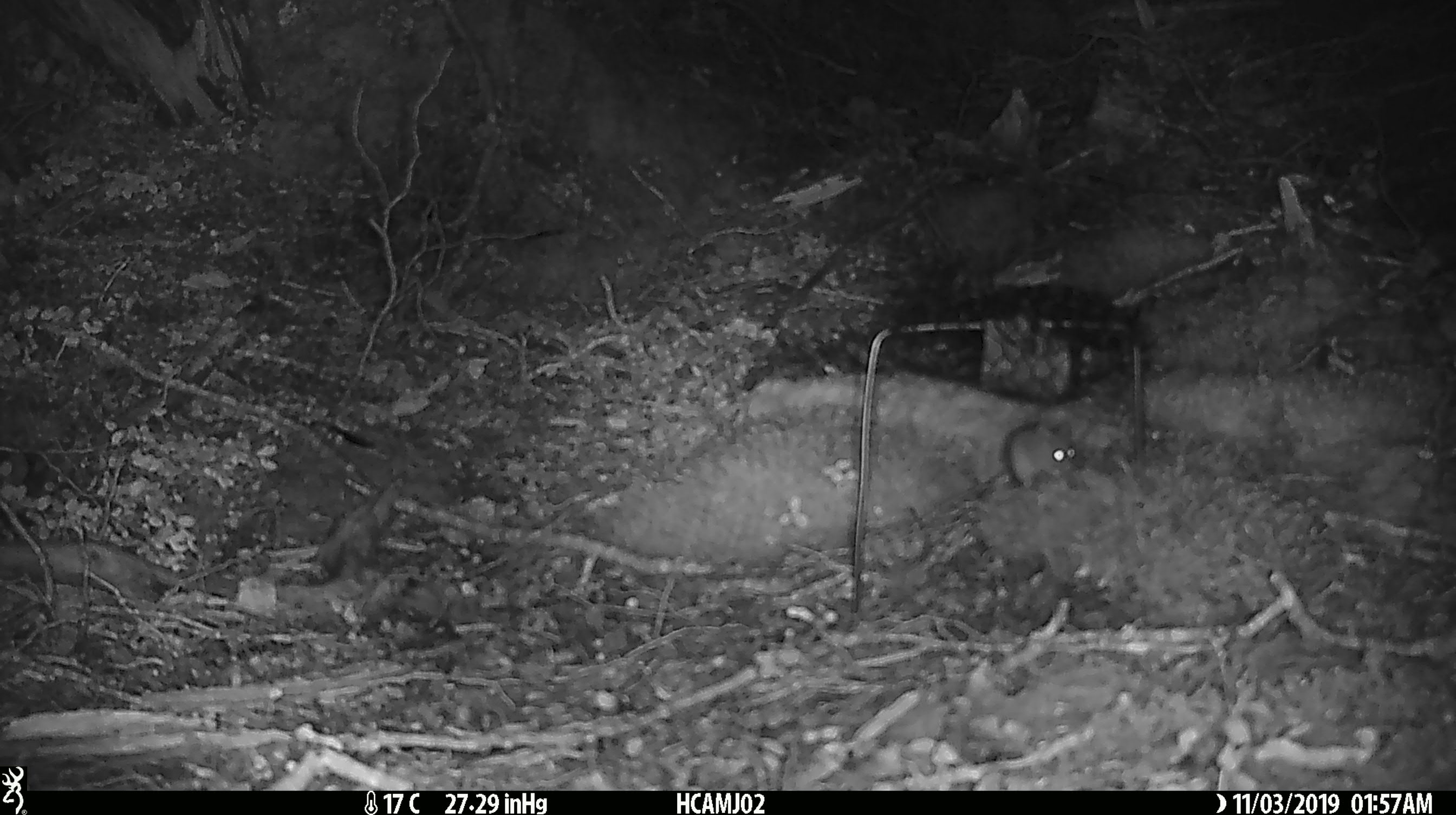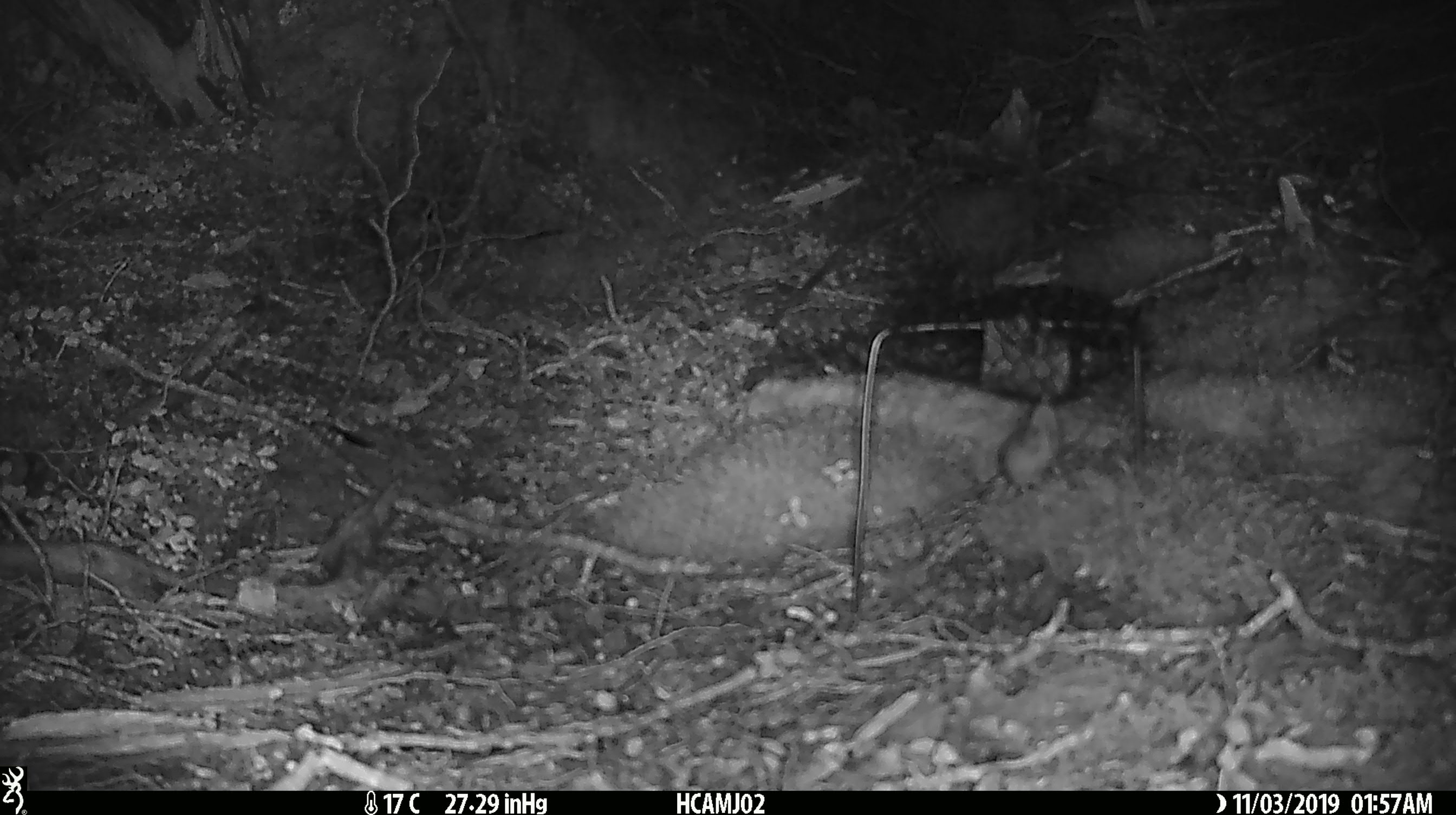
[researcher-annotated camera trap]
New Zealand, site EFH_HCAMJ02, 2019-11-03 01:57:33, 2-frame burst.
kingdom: Animalia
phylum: Chordata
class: Mammalia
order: Rodentia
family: Muridae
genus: Mus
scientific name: Mus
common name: mouse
Mouse (Mus).